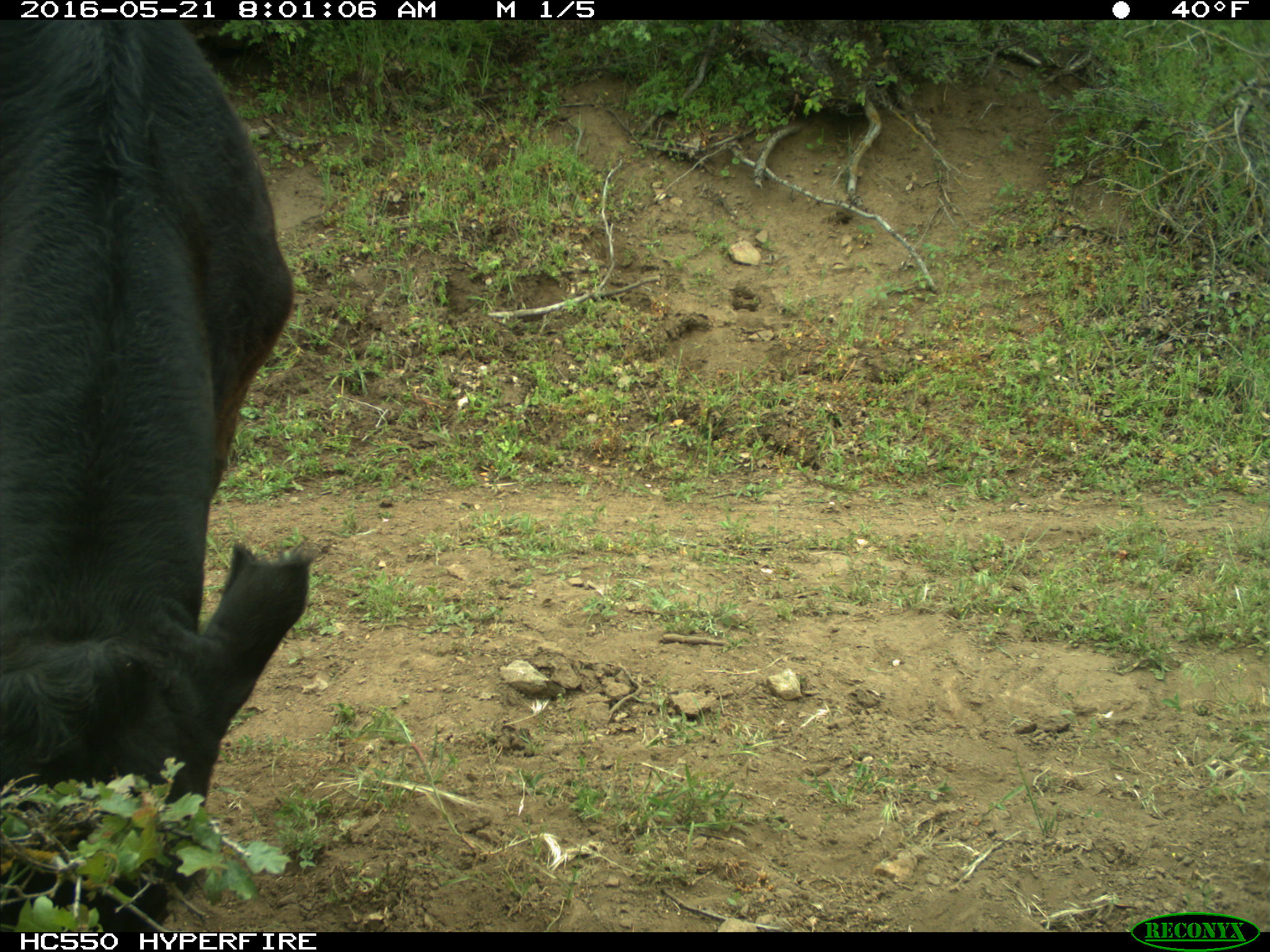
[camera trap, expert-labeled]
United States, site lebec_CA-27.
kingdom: Animalia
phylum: Chordata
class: Mammalia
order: Artiodactyla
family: Bovidae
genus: Bos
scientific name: Bos taurus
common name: domestic cow